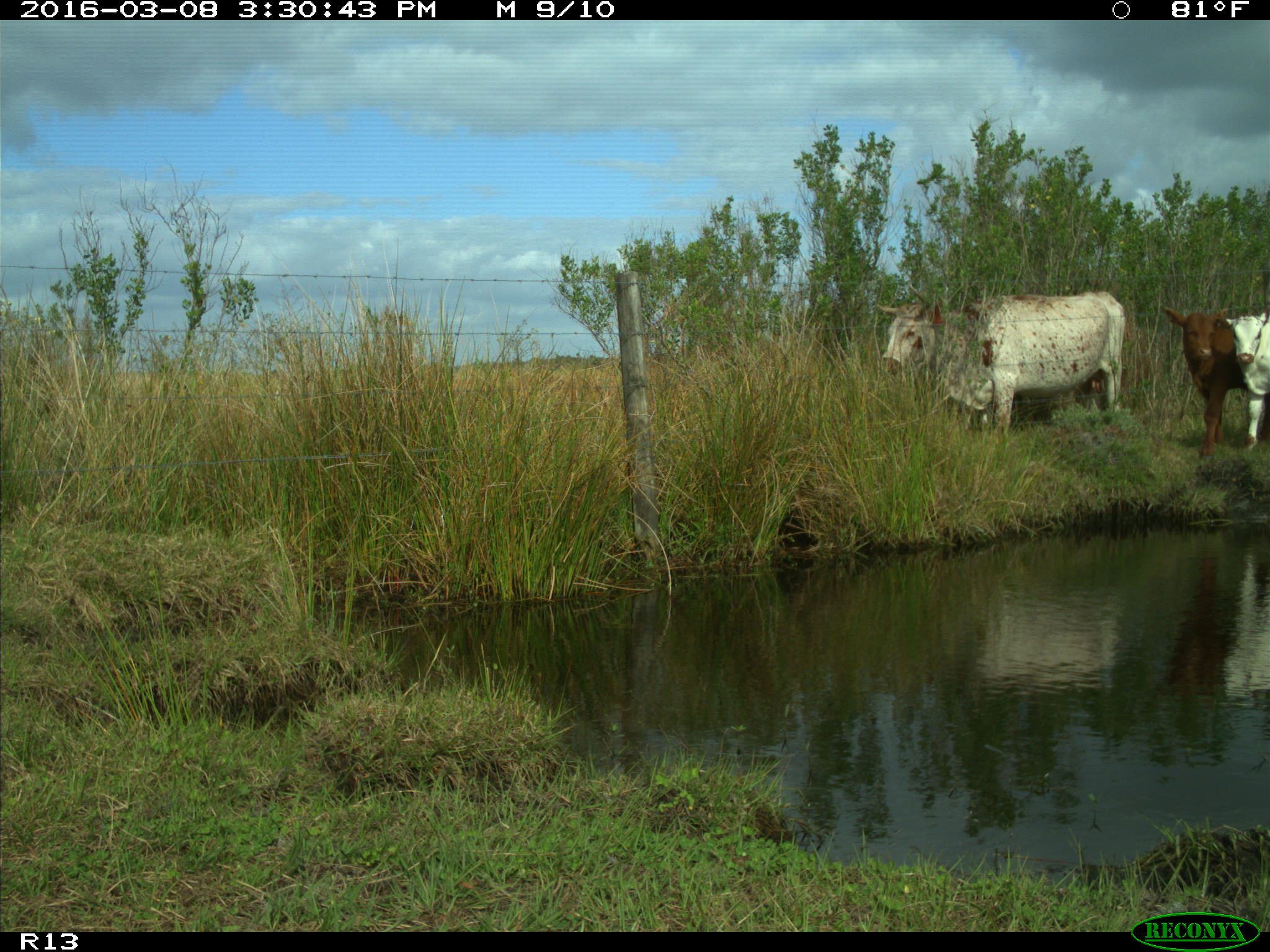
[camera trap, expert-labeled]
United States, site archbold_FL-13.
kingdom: Animalia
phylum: Chordata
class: Mammalia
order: Artiodactyla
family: Bovidae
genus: Bos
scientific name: Bos taurus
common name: domestic cow